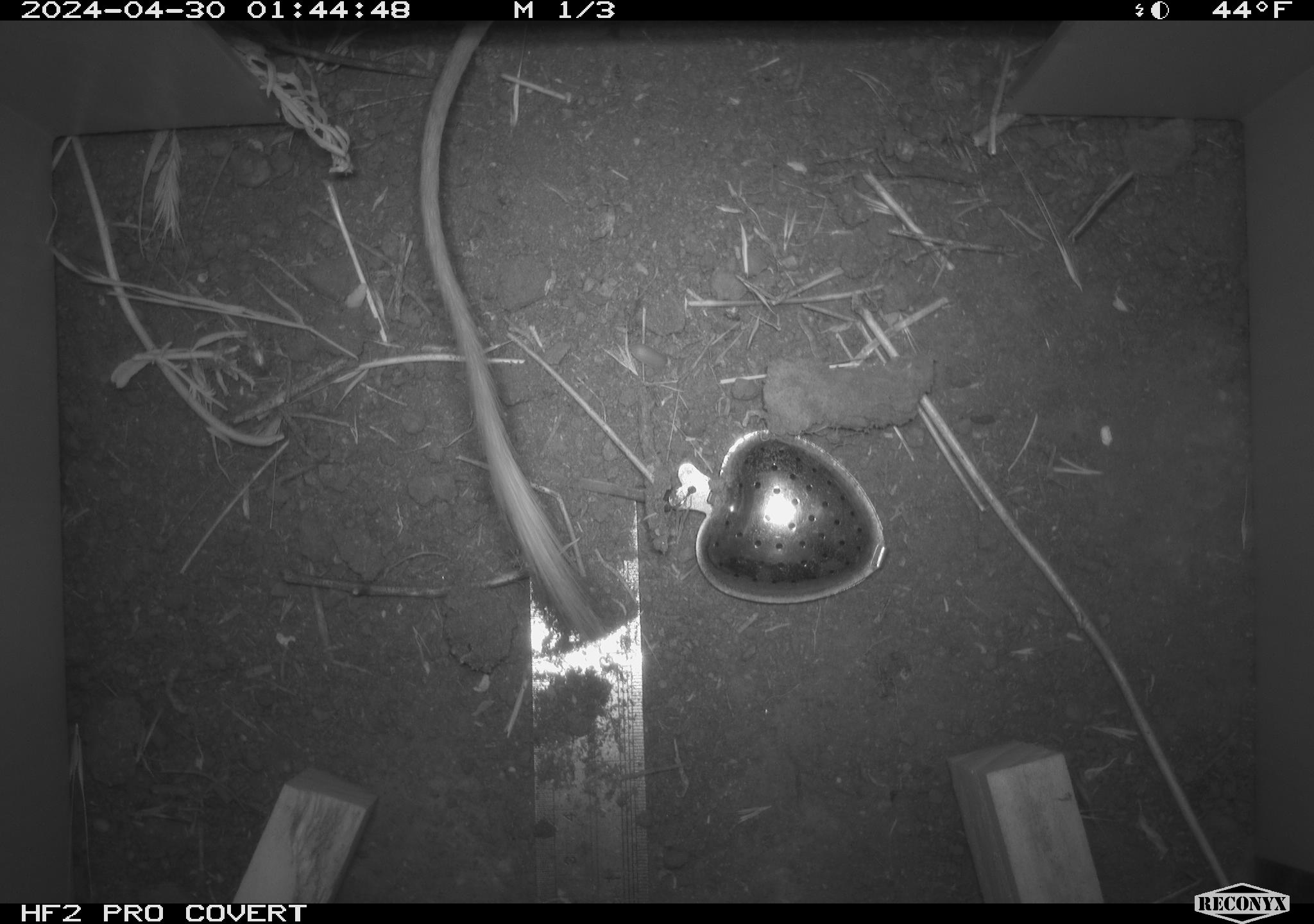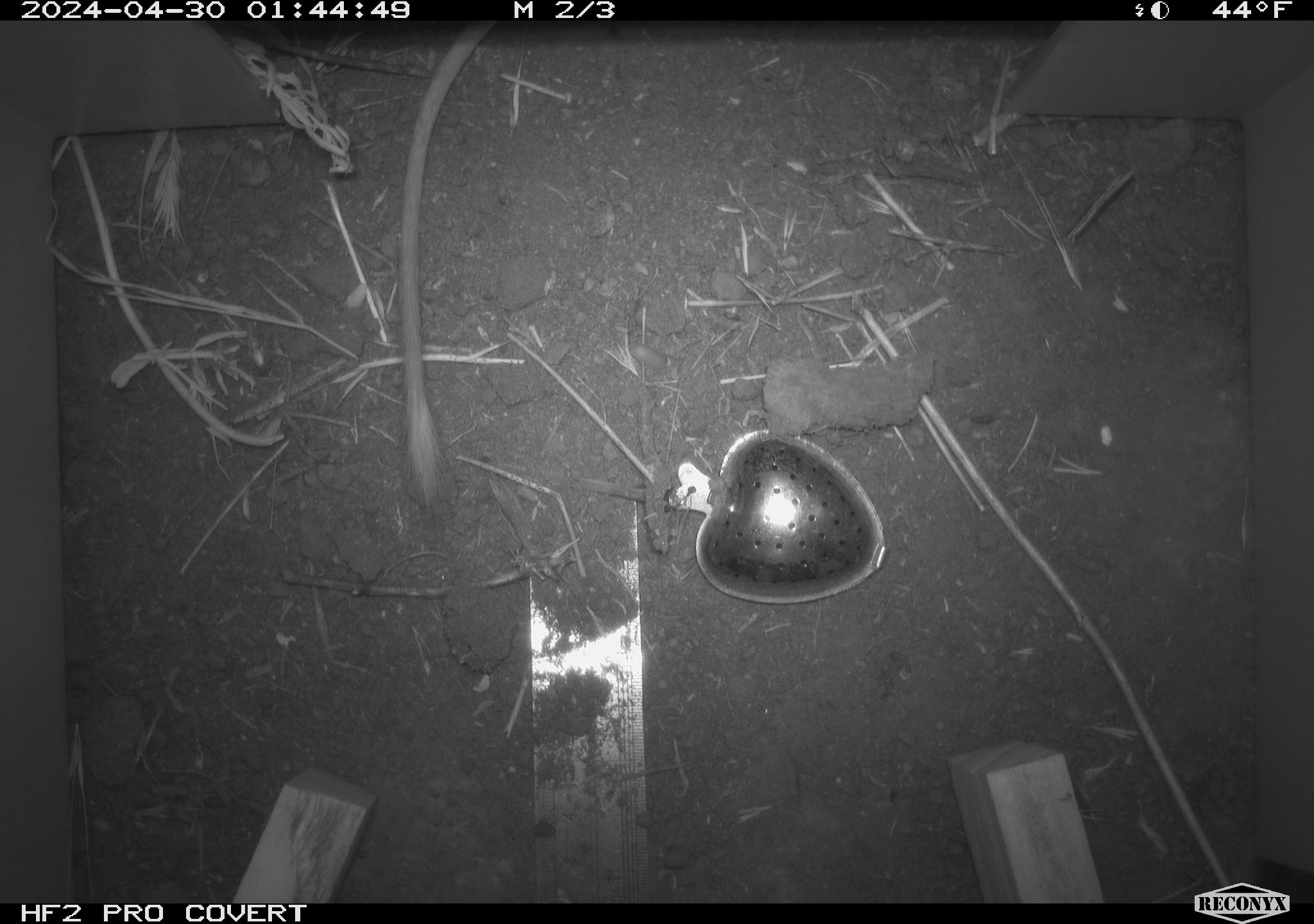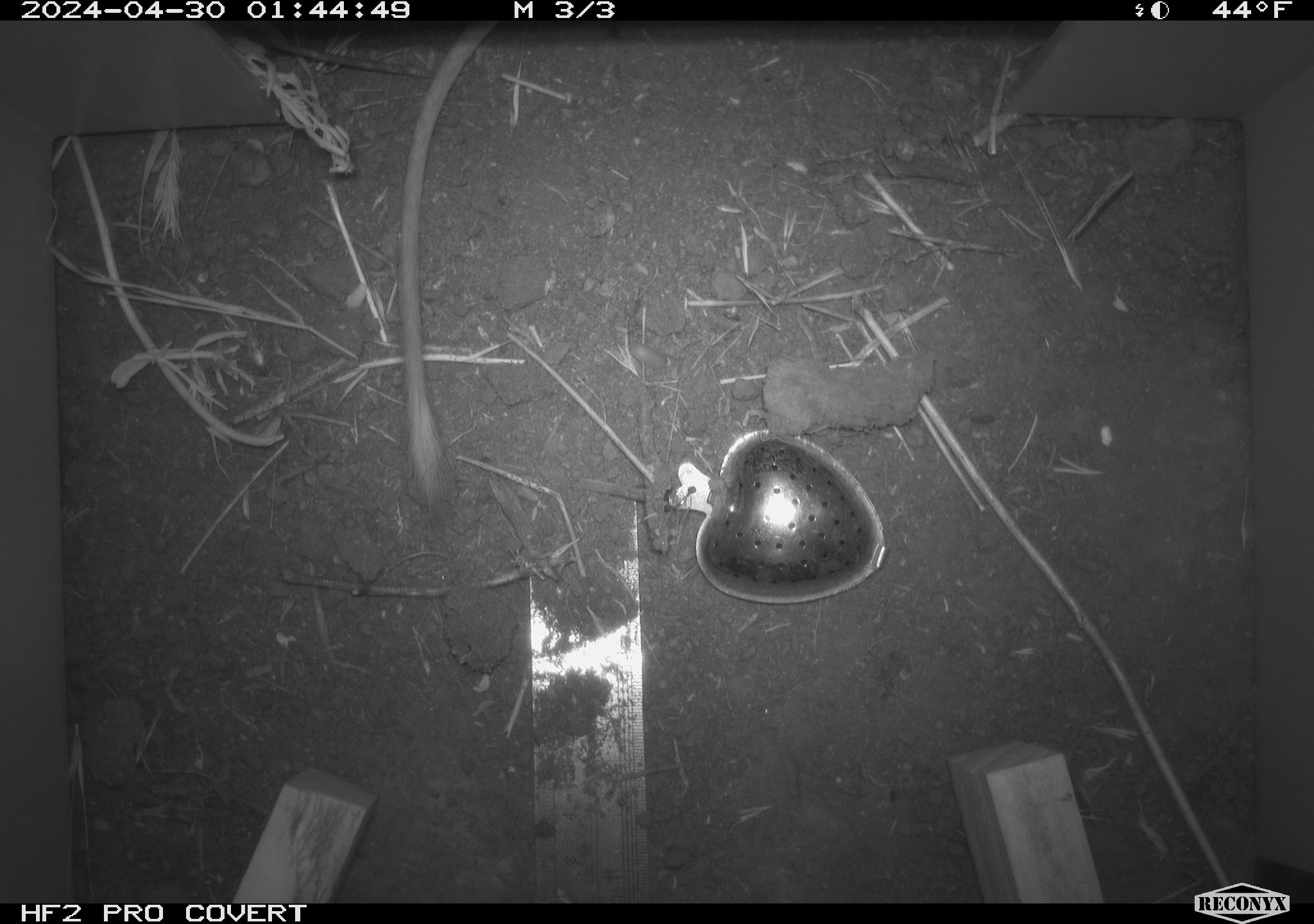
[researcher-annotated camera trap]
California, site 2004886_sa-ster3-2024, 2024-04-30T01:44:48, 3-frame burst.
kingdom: Animalia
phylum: Chordata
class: Mammalia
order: Rodentia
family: Heteromyidae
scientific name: Heteromyidae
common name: kangaroo rats and pocket mice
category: heteromyidae family